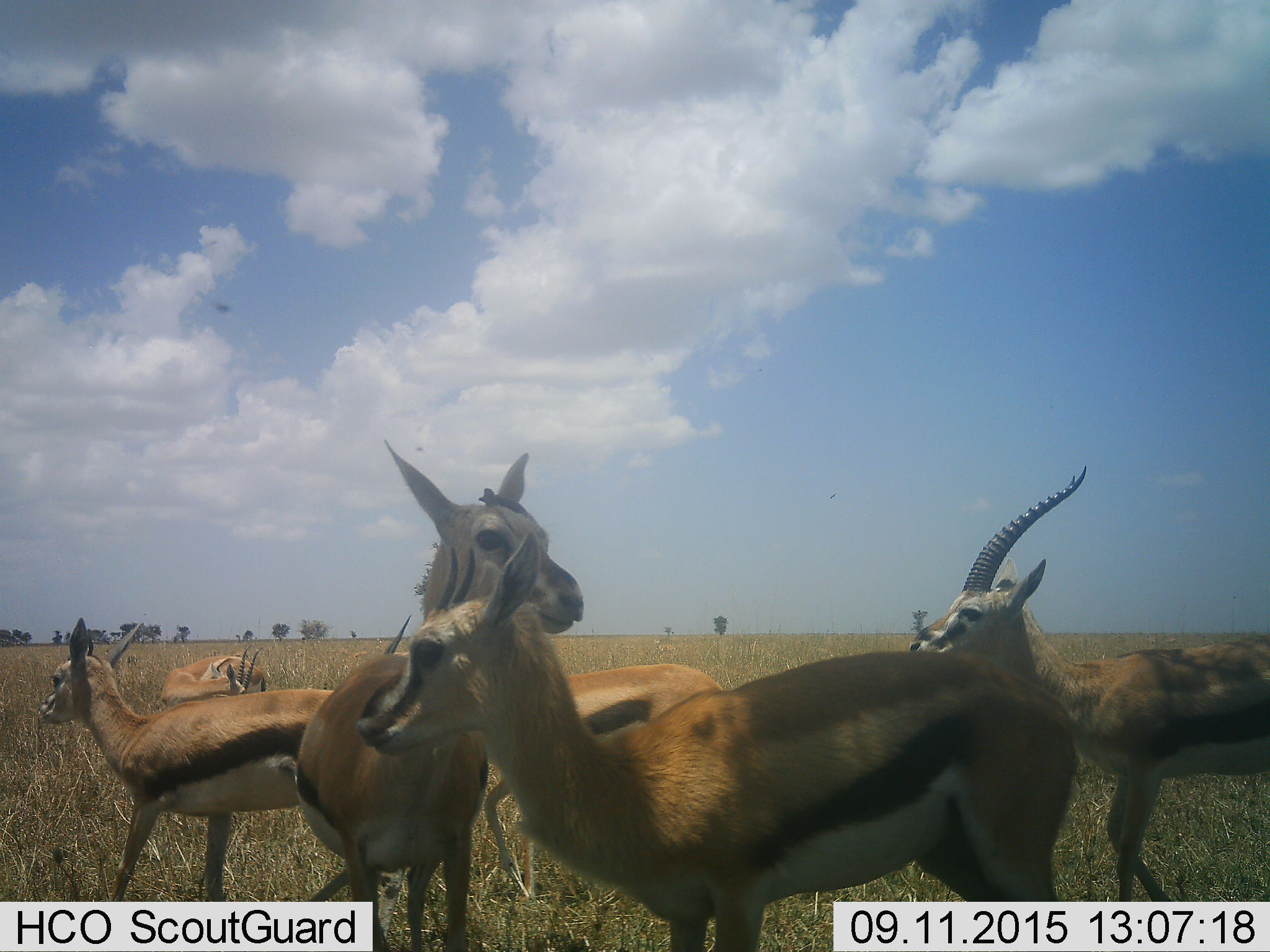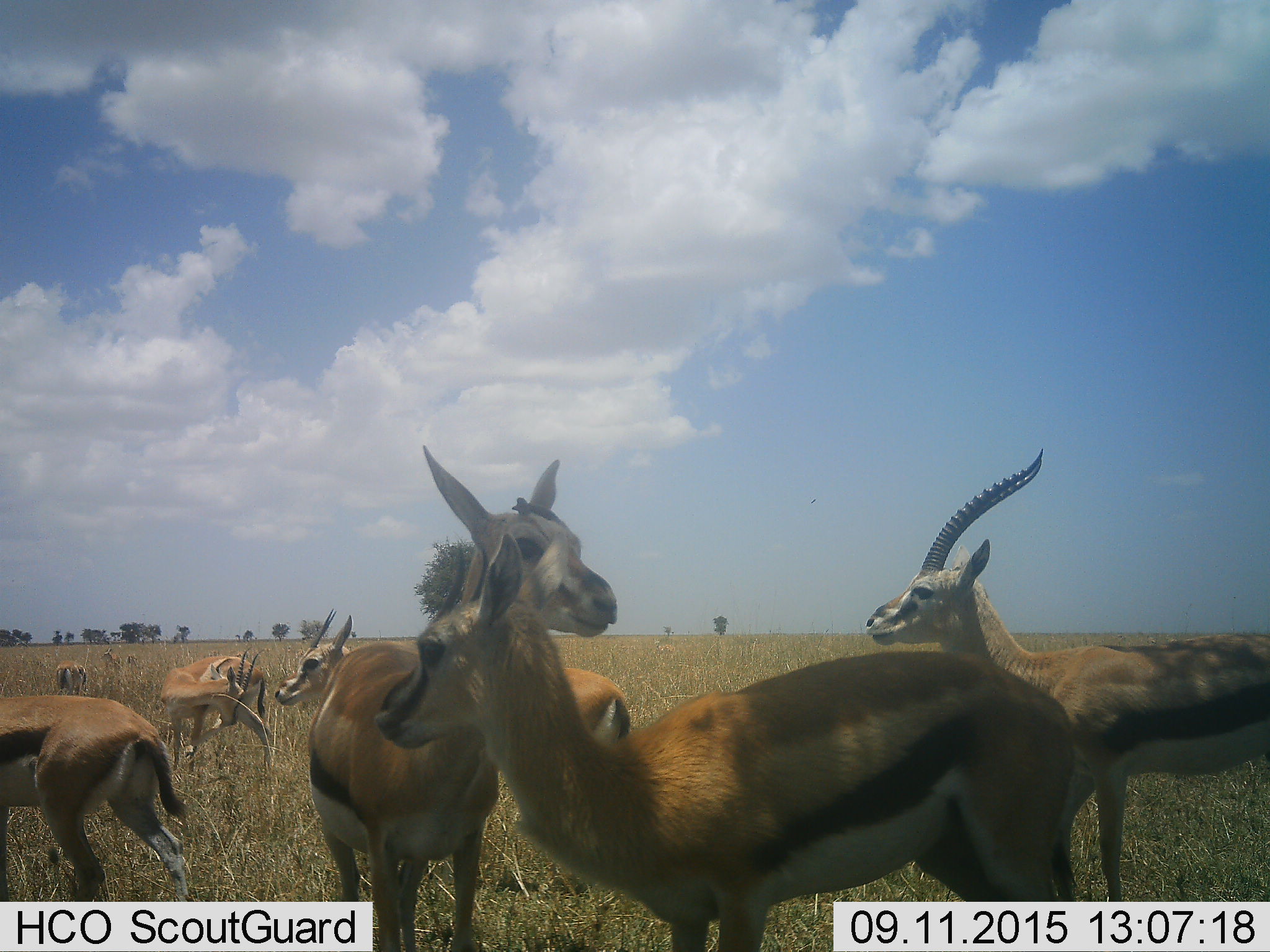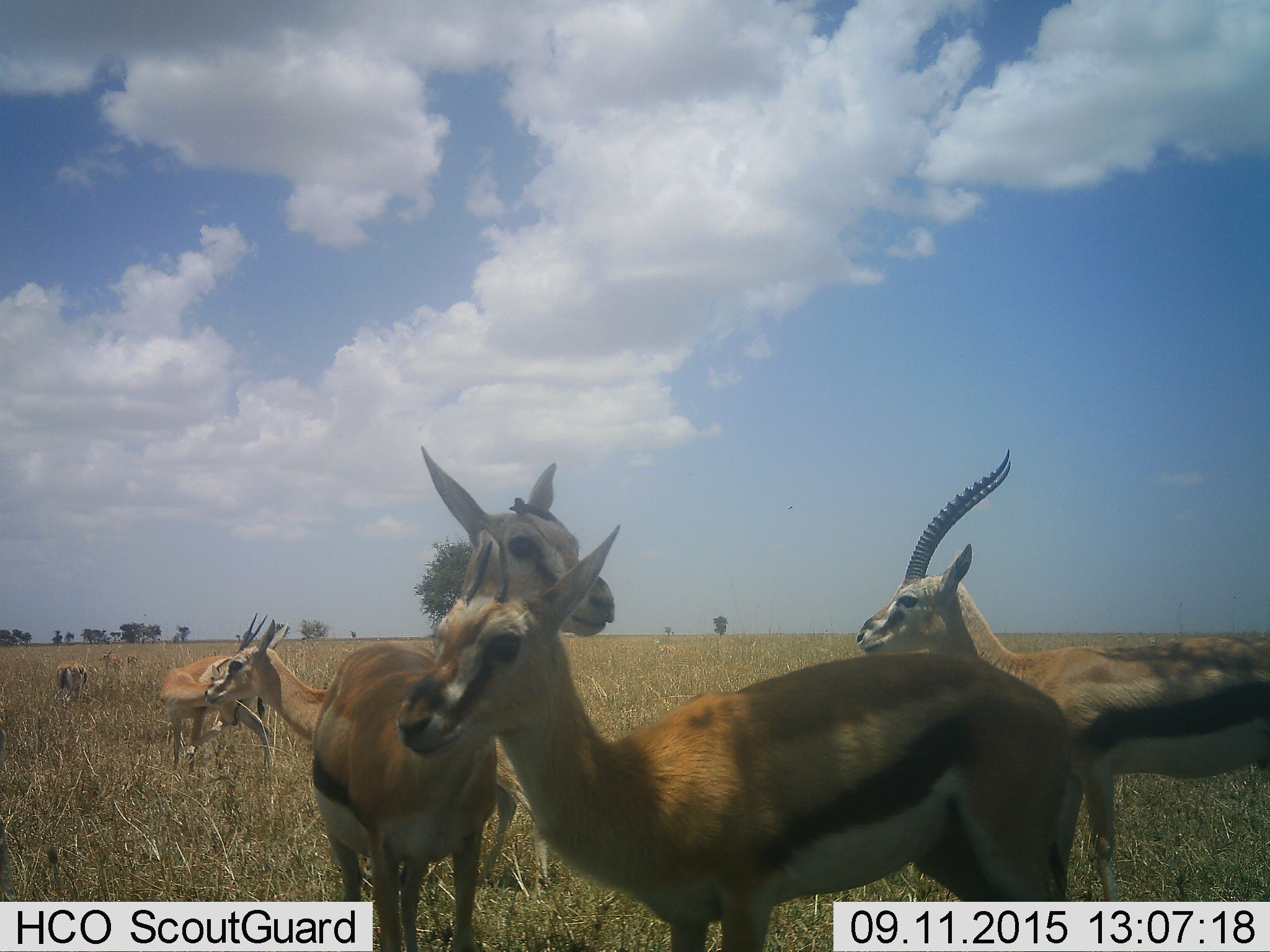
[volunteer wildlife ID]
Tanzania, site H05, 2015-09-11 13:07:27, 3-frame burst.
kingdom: Animalia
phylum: Chordata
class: Mammalia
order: Artiodactyla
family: Bovidae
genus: Eudorcas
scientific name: Eudorcas thomsonii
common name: thomson's gazelle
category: gazellethomsons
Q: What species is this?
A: Gazellethomsons (thomson's gazelle) (Eudorcas thomsonii).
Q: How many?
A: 6.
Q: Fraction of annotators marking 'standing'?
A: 78%.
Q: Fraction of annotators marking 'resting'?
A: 0%.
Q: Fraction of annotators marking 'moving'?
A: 78%.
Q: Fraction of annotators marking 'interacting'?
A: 22%.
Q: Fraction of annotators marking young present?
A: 11%.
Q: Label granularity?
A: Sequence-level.